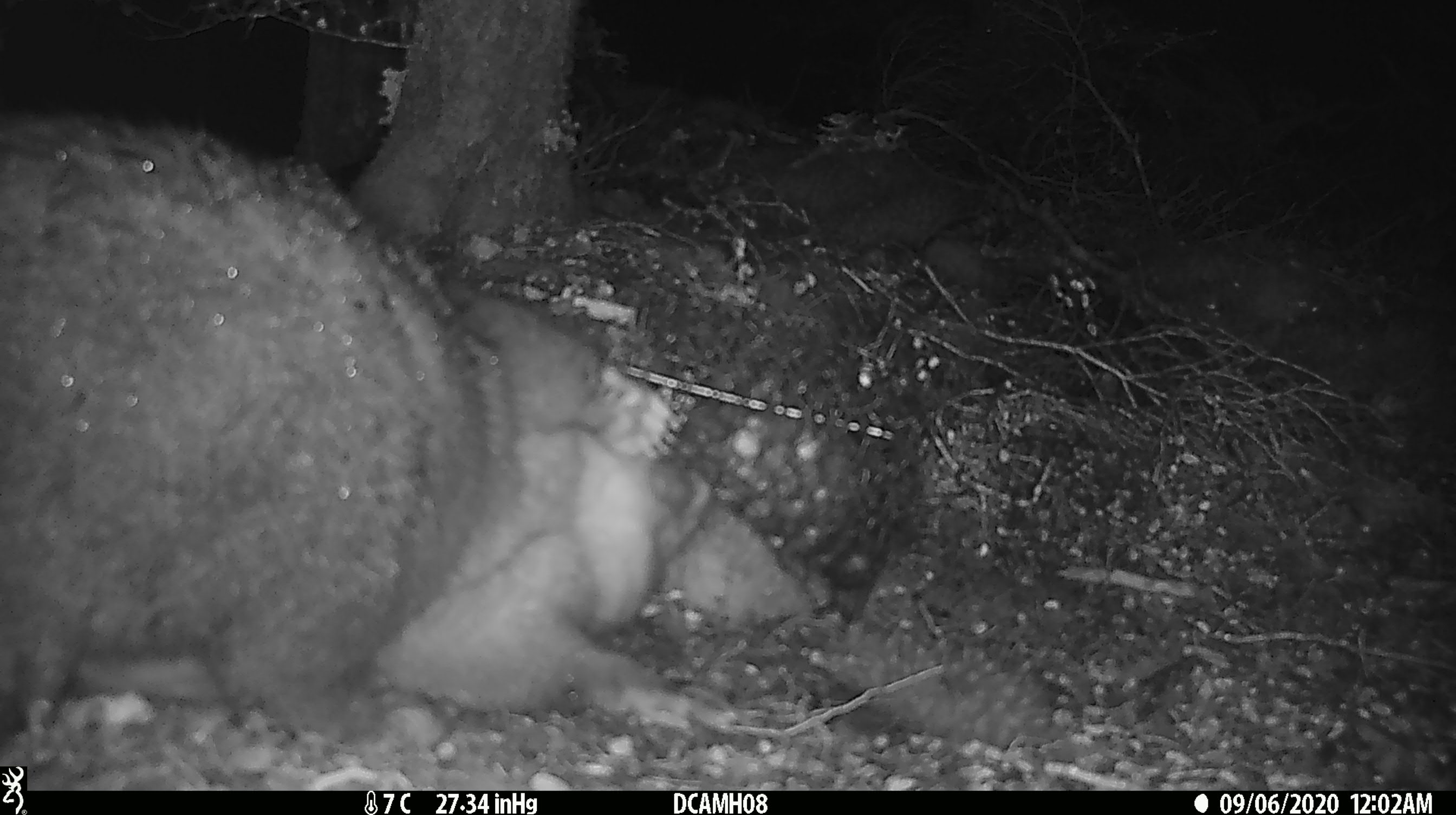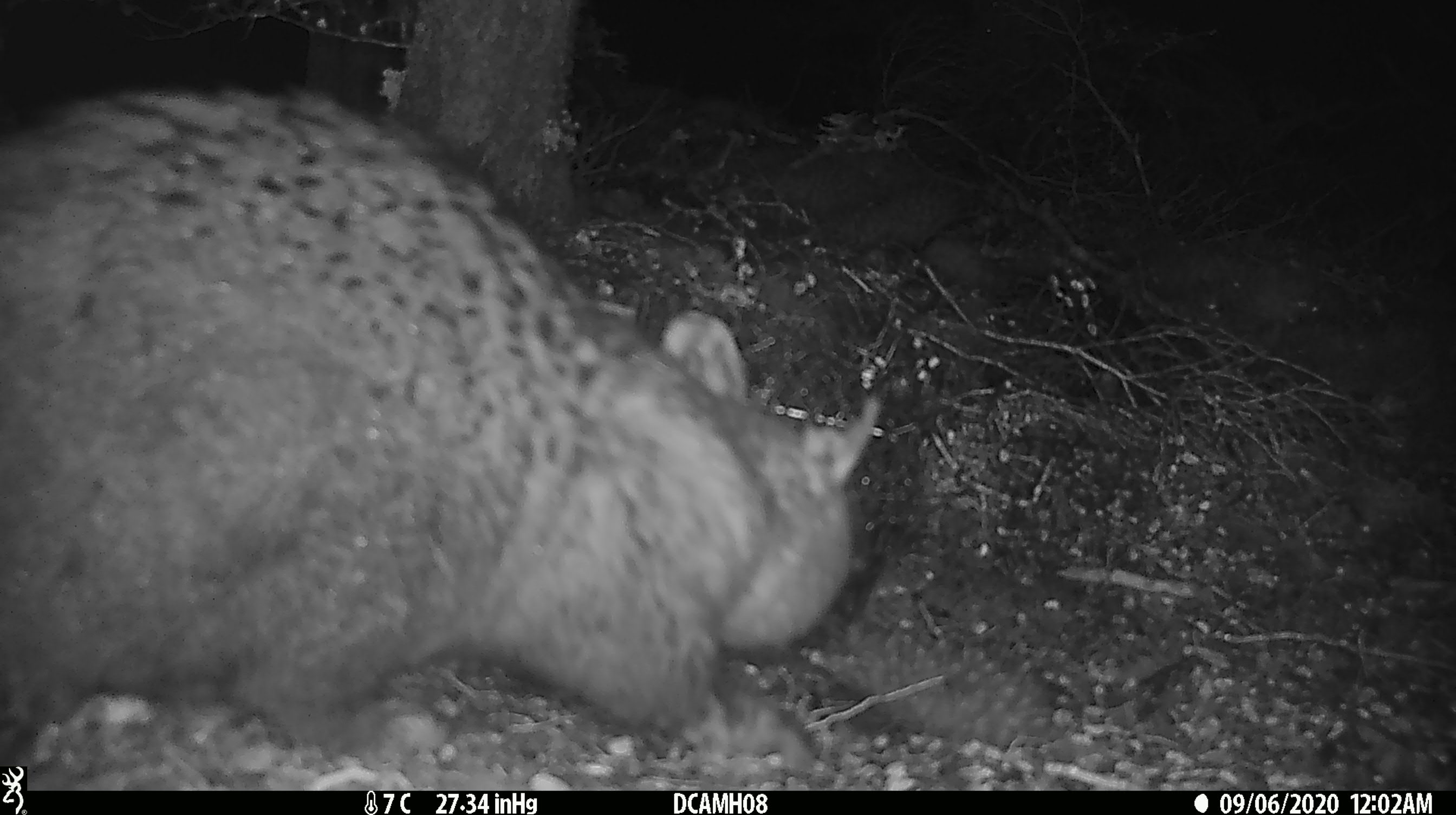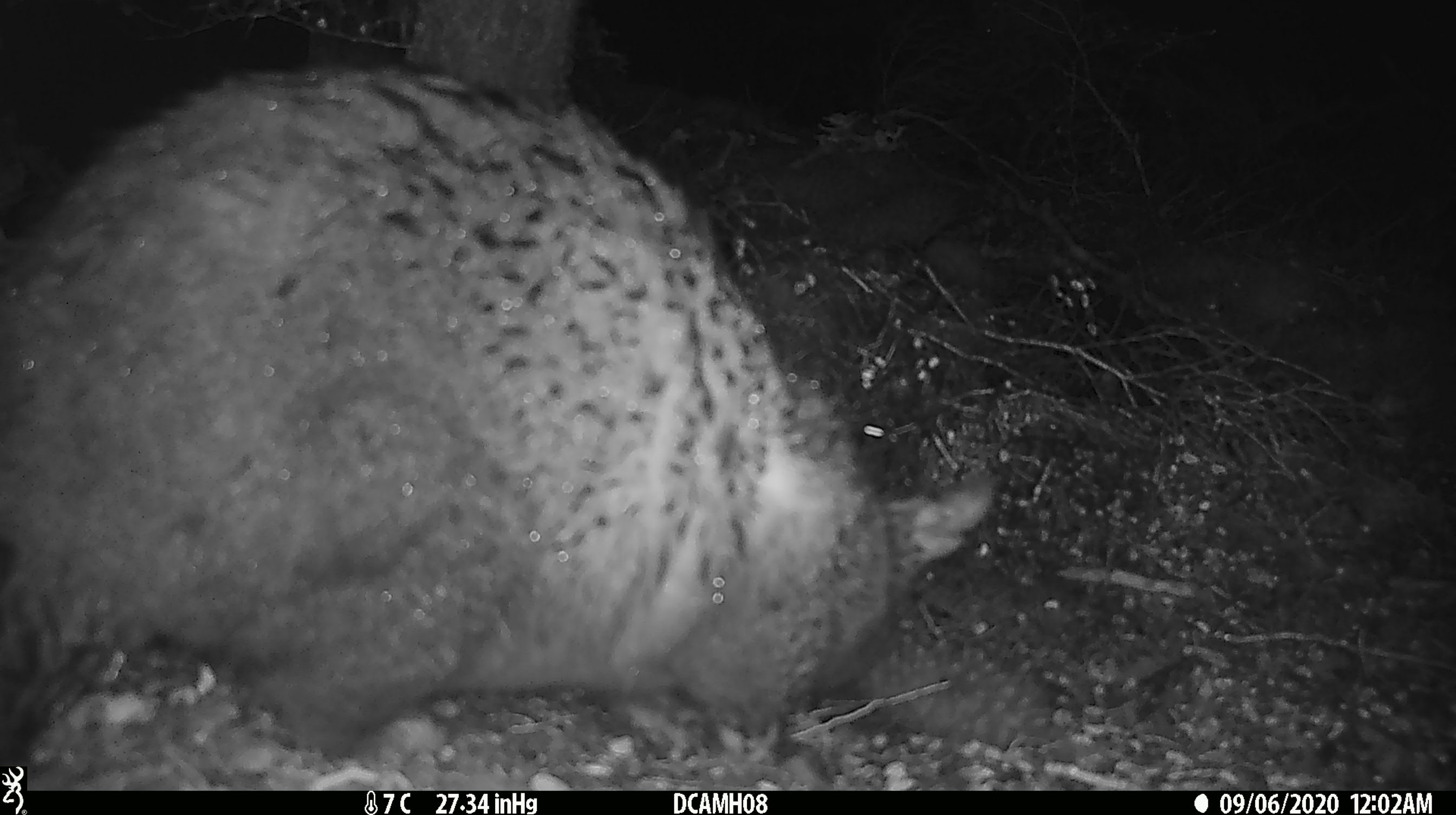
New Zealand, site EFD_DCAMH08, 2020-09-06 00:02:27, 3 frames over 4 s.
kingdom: Animalia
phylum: Chordata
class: Mammalia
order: Diprotodontia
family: Phalangeridae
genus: Trichosurus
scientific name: Trichosurus vulpecula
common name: common brushtail possum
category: possum